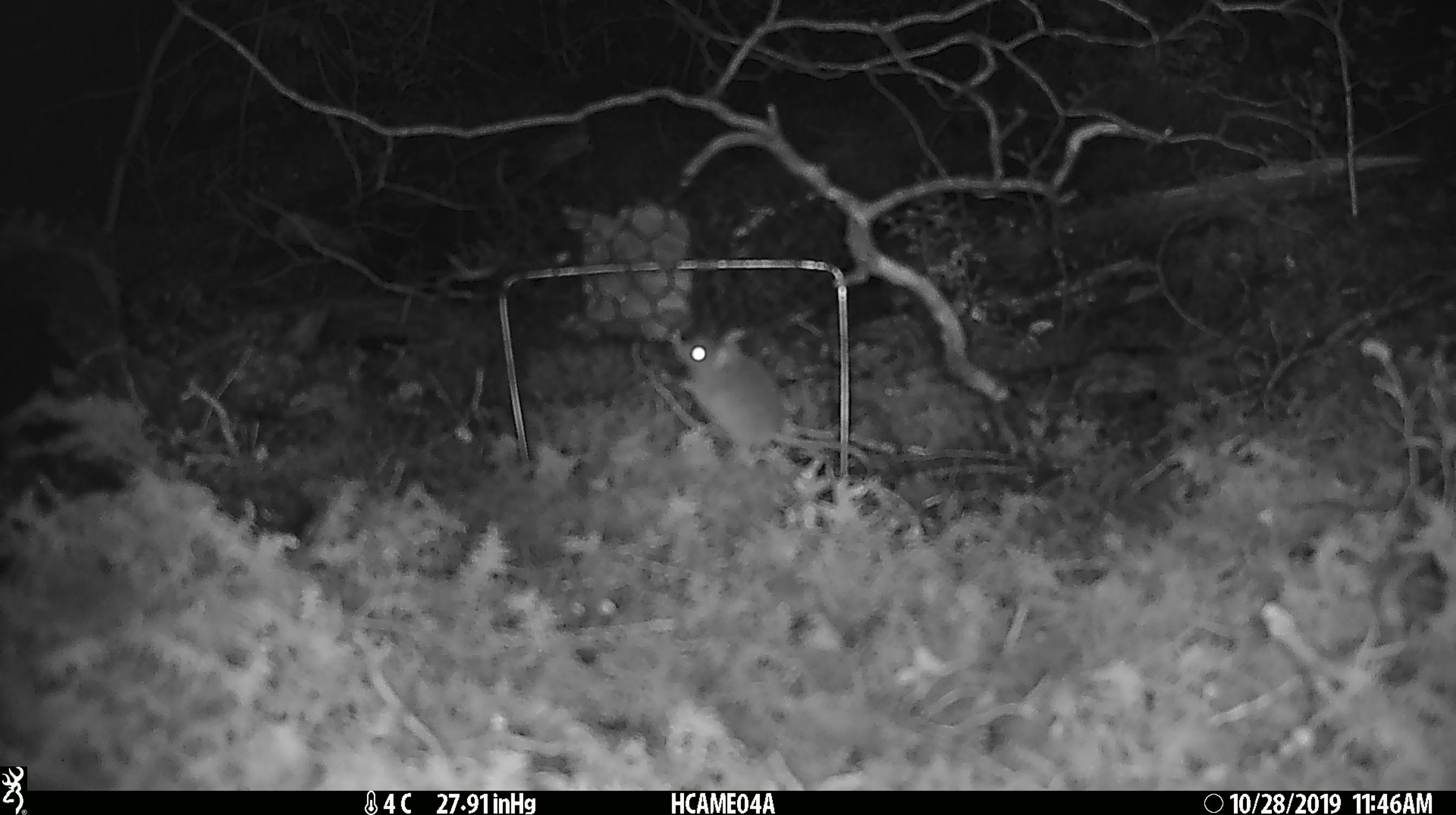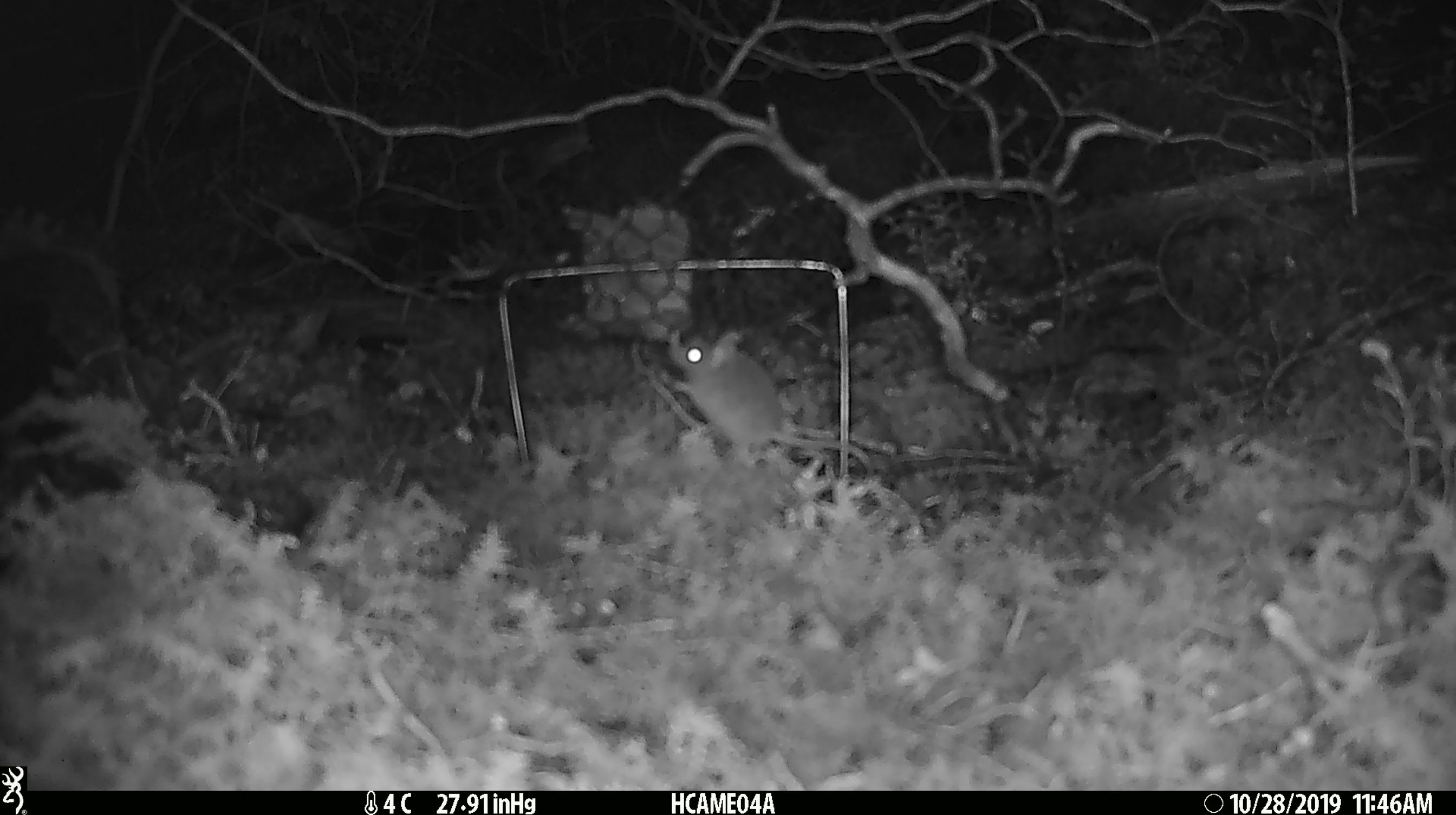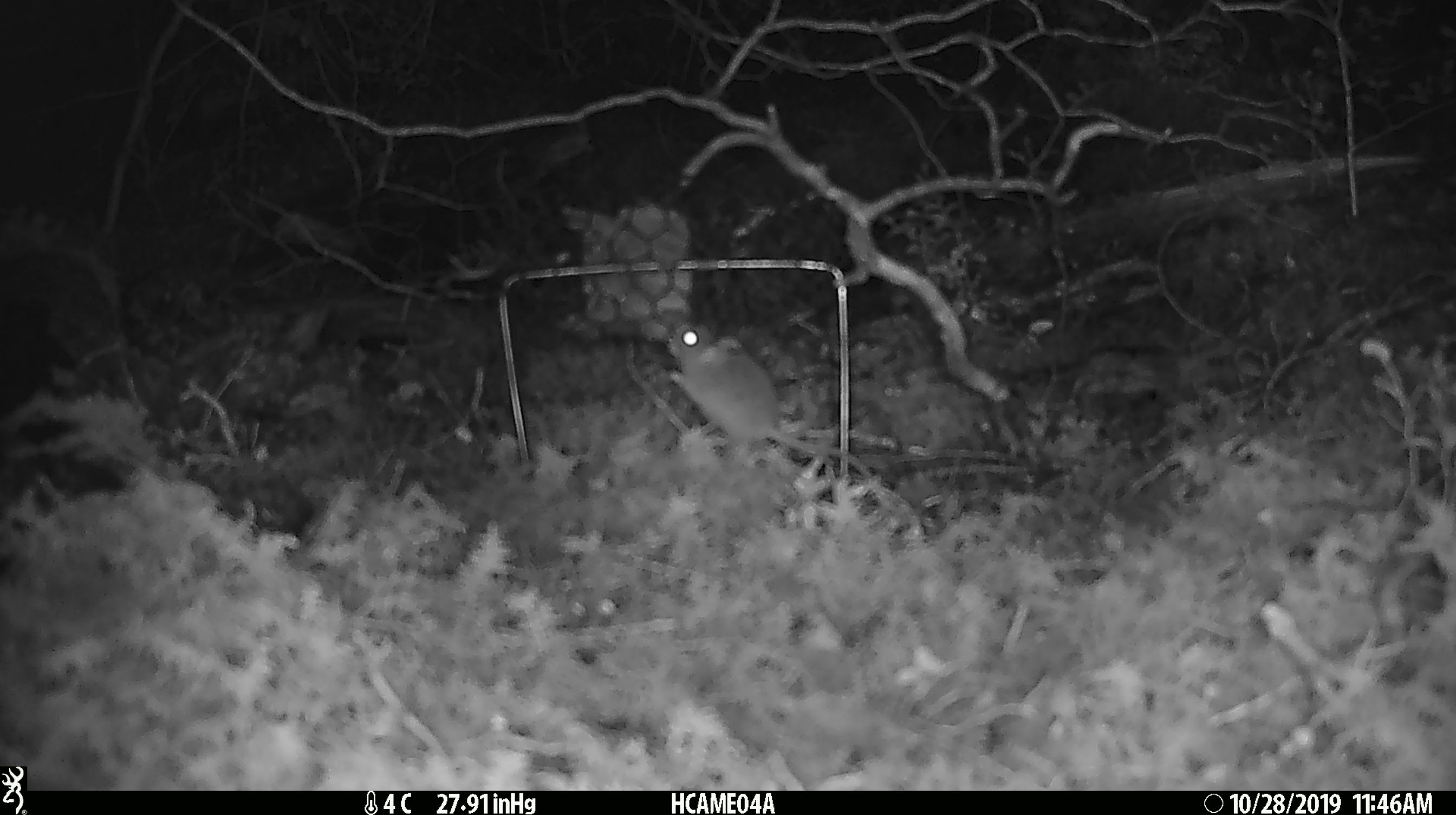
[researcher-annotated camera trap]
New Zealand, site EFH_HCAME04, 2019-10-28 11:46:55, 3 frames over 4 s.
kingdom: Animalia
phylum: Chordata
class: Mammalia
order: Rodentia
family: Muridae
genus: Mus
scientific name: Mus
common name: mouse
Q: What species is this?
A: Mouse (Mus).